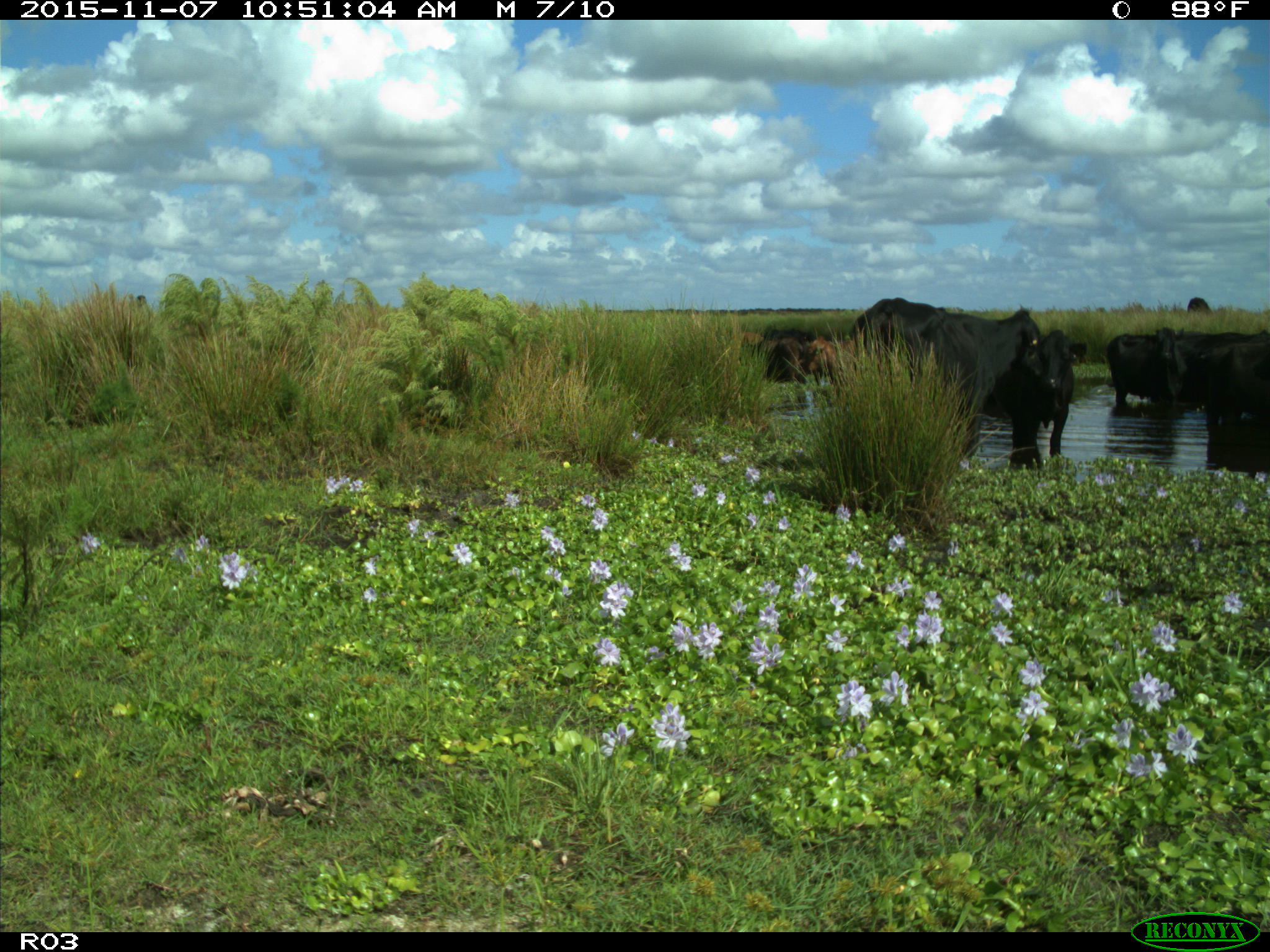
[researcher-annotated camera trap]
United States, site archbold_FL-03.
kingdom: Animalia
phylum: Chordata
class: Mammalia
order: Artiodactyla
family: Bovidae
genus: Bos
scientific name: Bos taurus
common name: domestic cow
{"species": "Bos taurus (domestic cow)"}